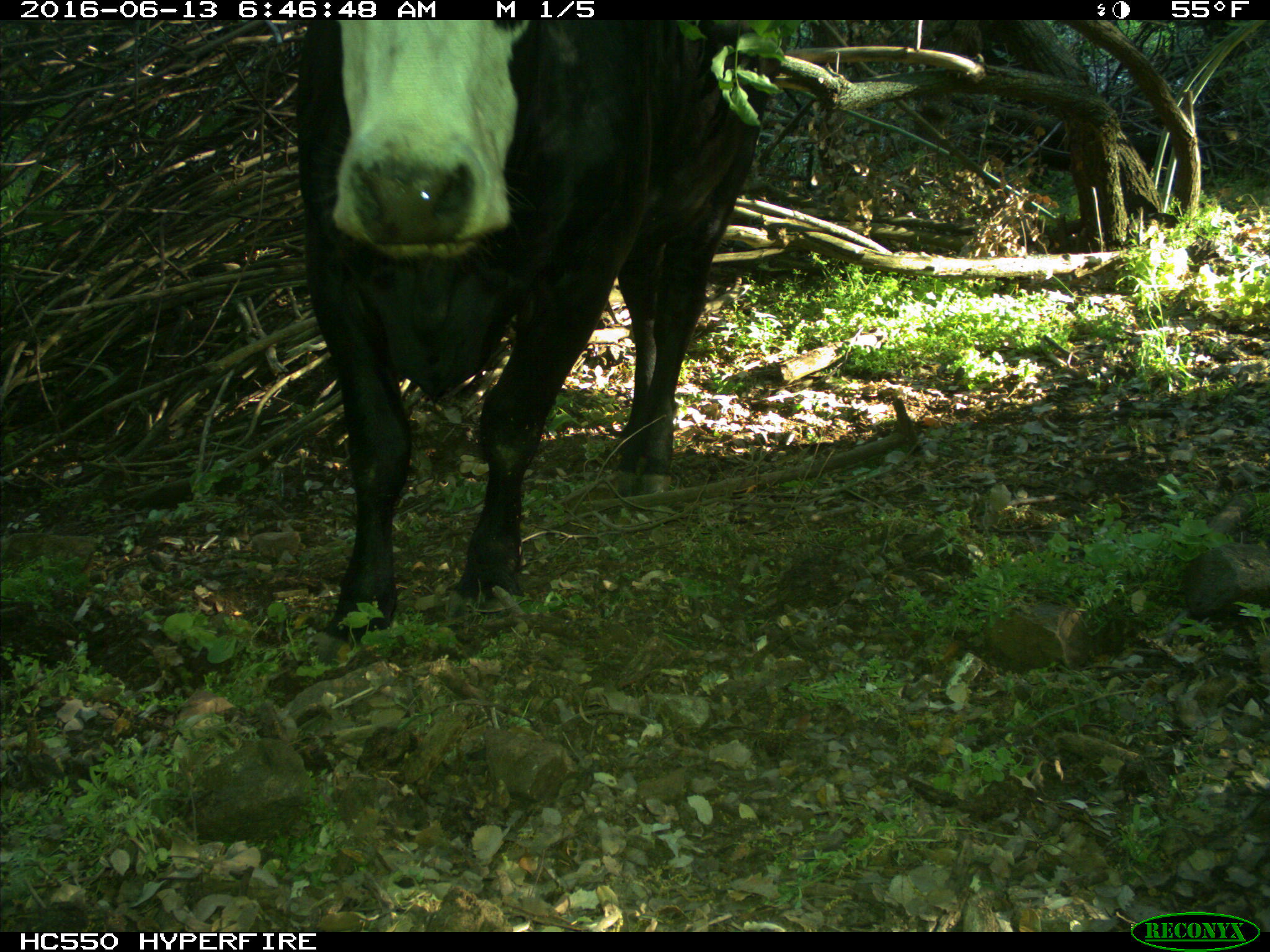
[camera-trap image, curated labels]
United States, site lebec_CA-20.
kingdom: Animalia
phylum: Chordata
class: Mammalia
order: Artiodactyla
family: Bovidae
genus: Bos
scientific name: Bos taurus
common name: domestic cow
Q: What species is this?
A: Bos taurus (domestic cow).